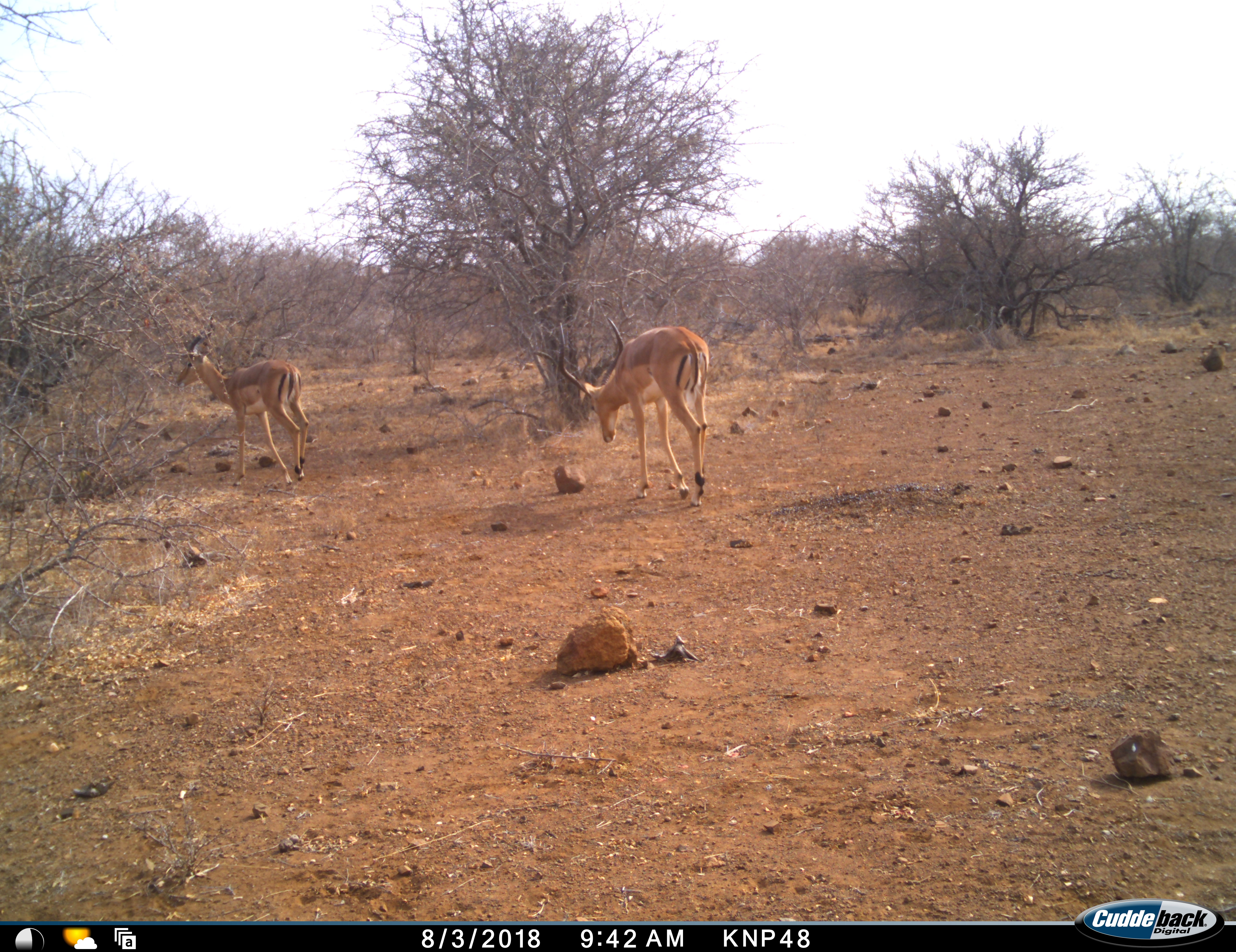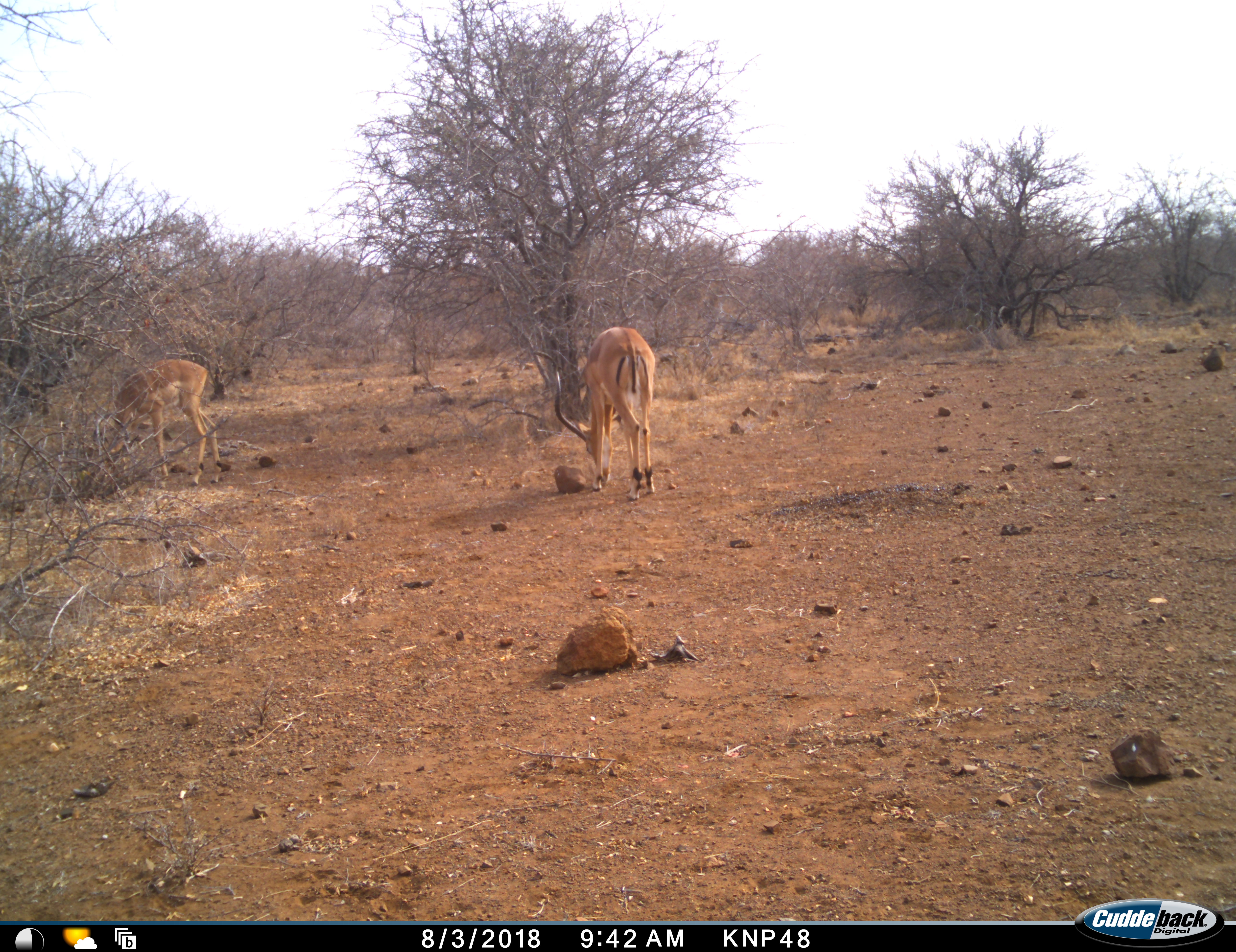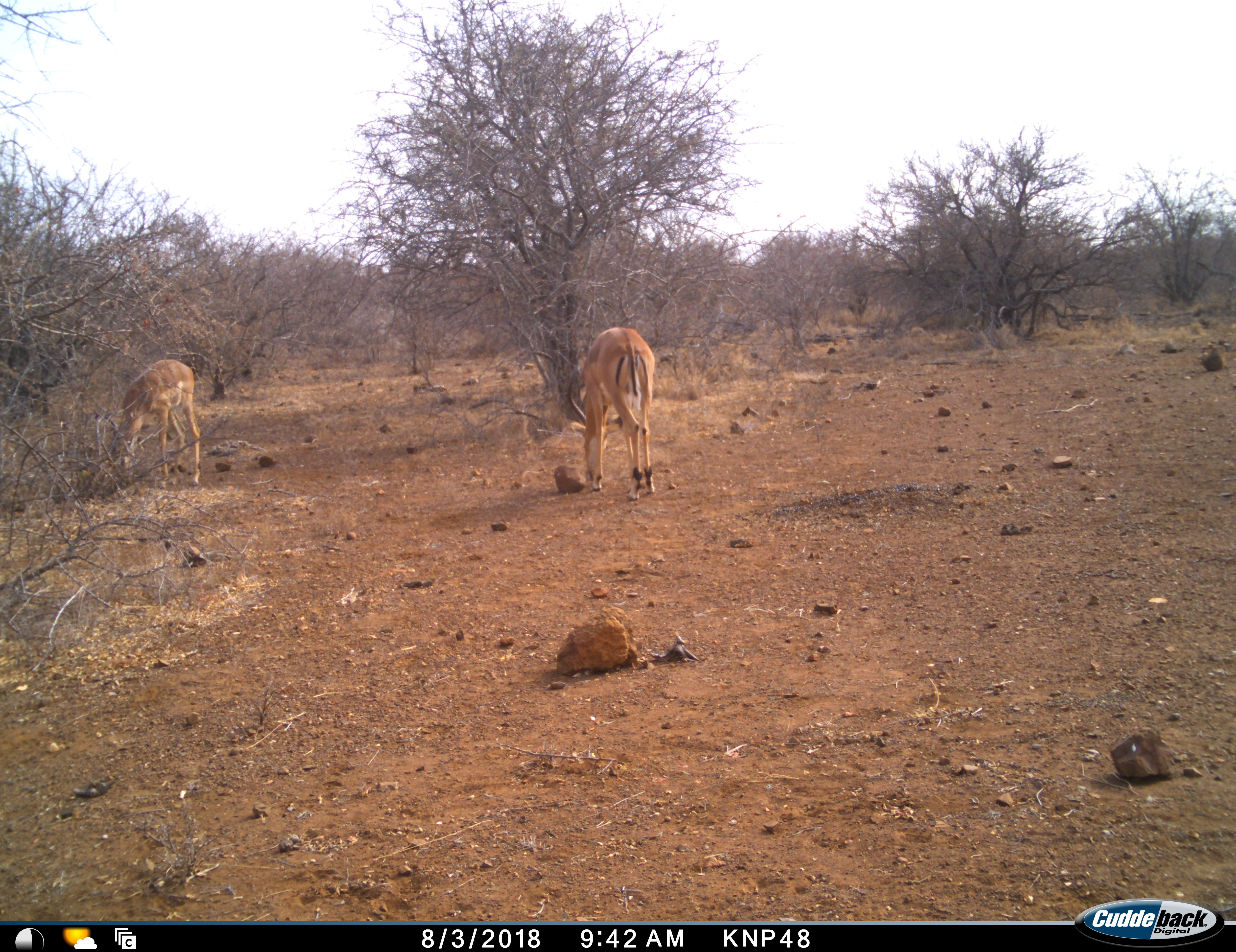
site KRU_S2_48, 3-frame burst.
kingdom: Animalia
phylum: Chordata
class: Mammalia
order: Artiodactyla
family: Bovidae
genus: Aepyceros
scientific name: Aepyceros melampus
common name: impala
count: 2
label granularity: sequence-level